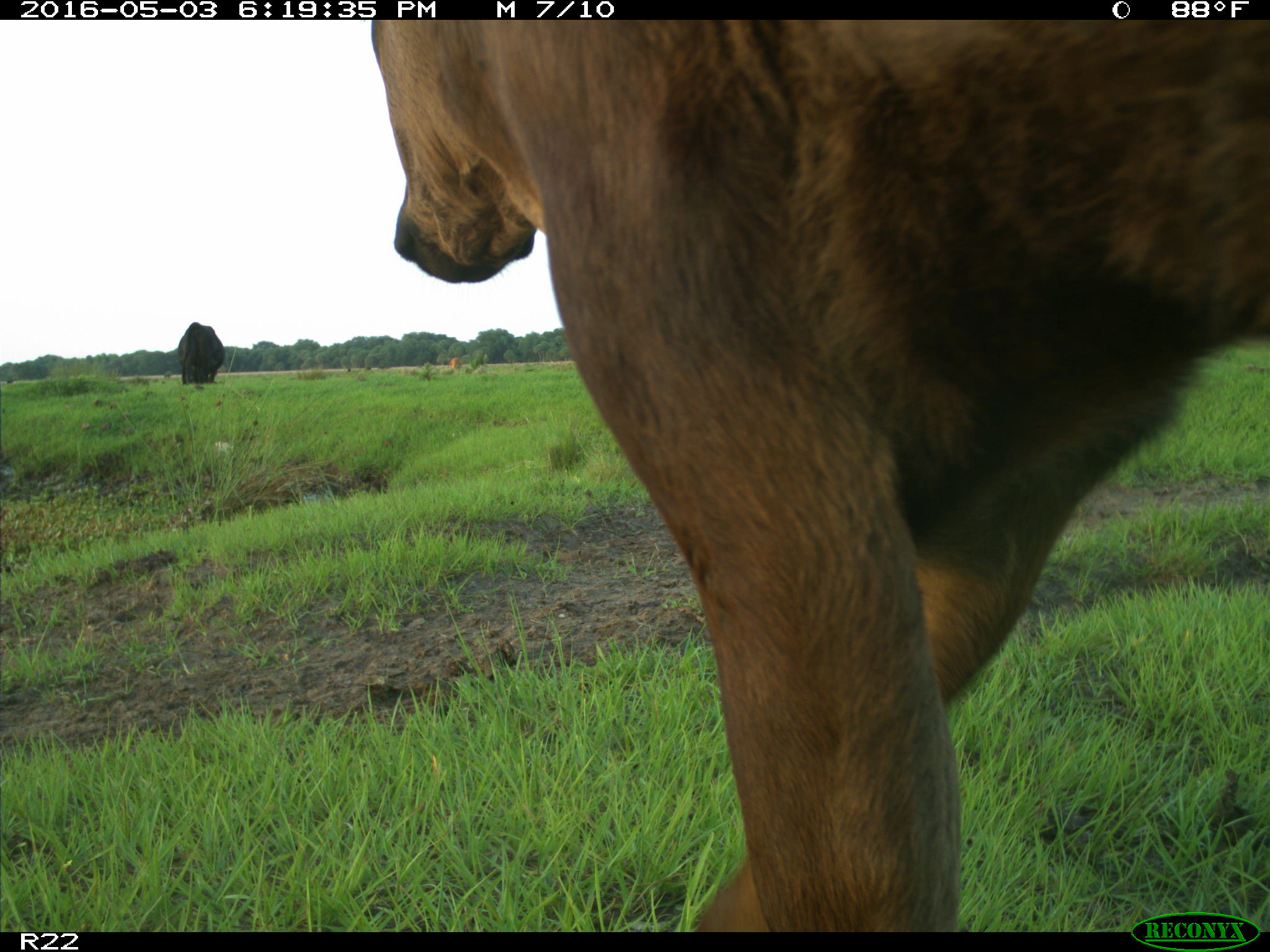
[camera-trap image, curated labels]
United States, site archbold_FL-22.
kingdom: Animalia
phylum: Chordata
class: Mammalia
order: Artiodactyla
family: Bovidae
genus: Bos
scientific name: Bos taurus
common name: domestic cow